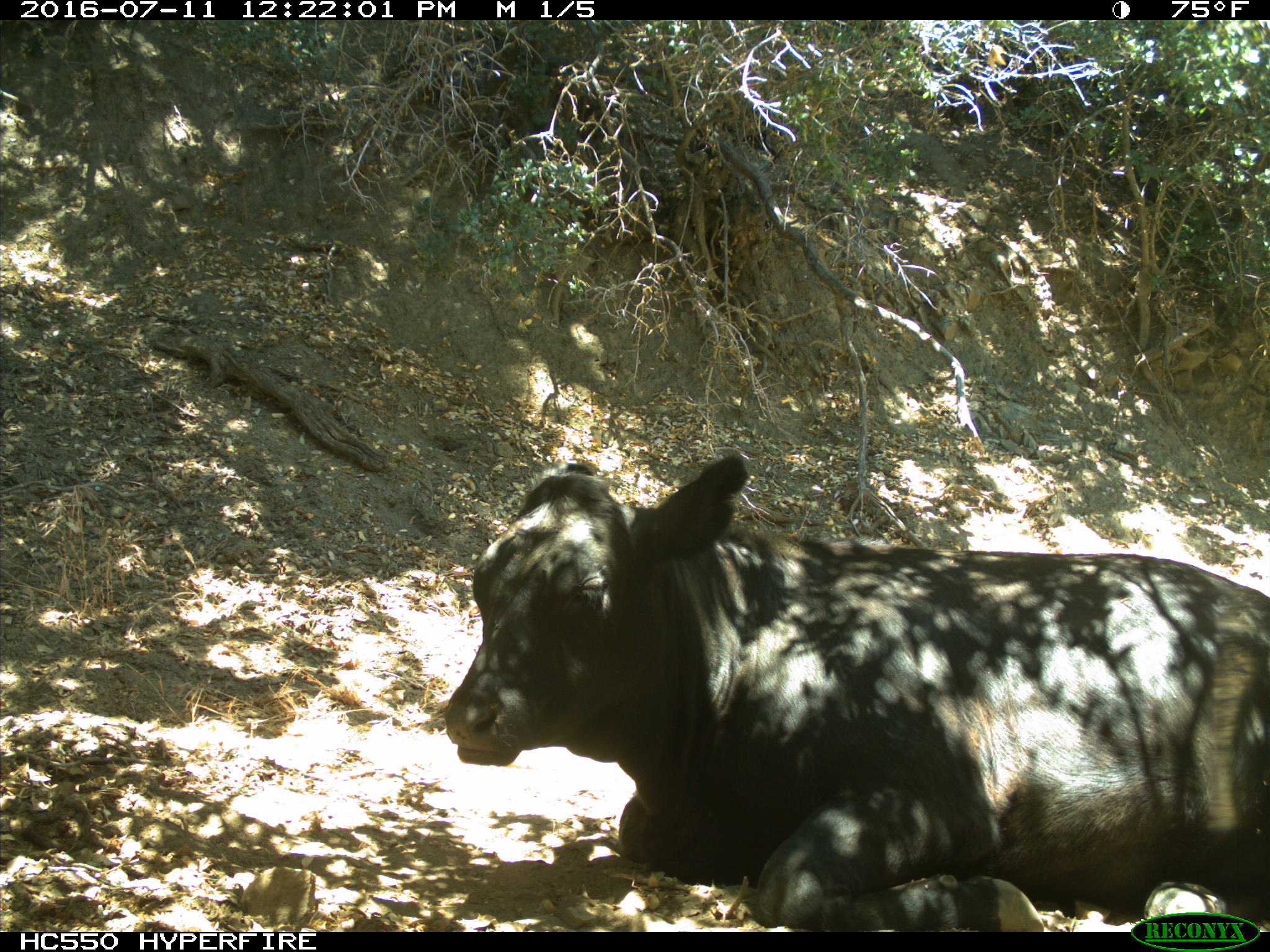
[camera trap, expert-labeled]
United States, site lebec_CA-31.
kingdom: Animalia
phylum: Chordata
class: Mammalia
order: Artiodactyla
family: Bovidae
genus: Bos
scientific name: Bos taurus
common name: domestic cow